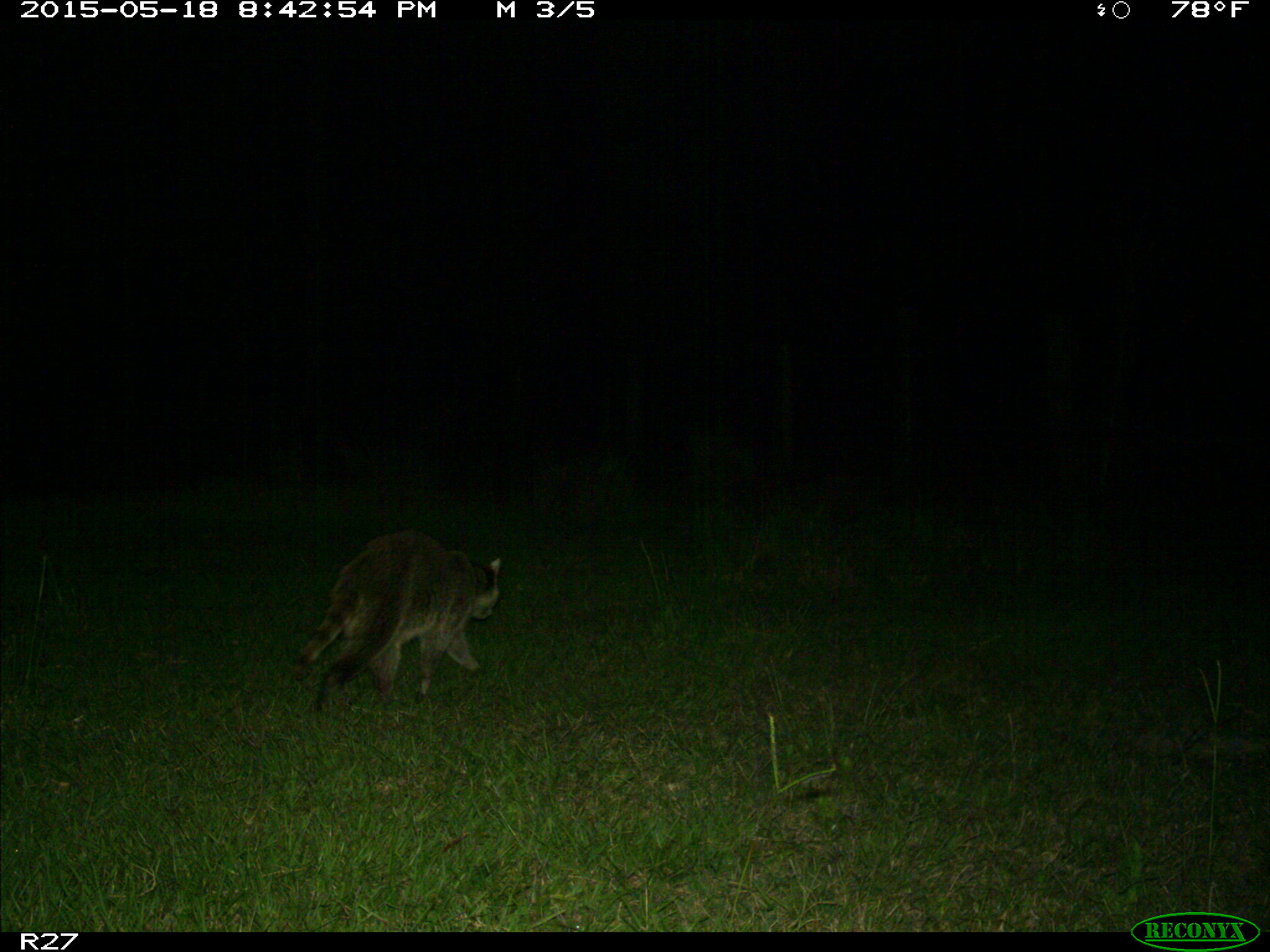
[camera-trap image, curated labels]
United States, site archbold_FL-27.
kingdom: Animalia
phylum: Chordata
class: Mammalia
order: Carnivora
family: Procyonidae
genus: Procyon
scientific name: Procyon lotor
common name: common raccoon